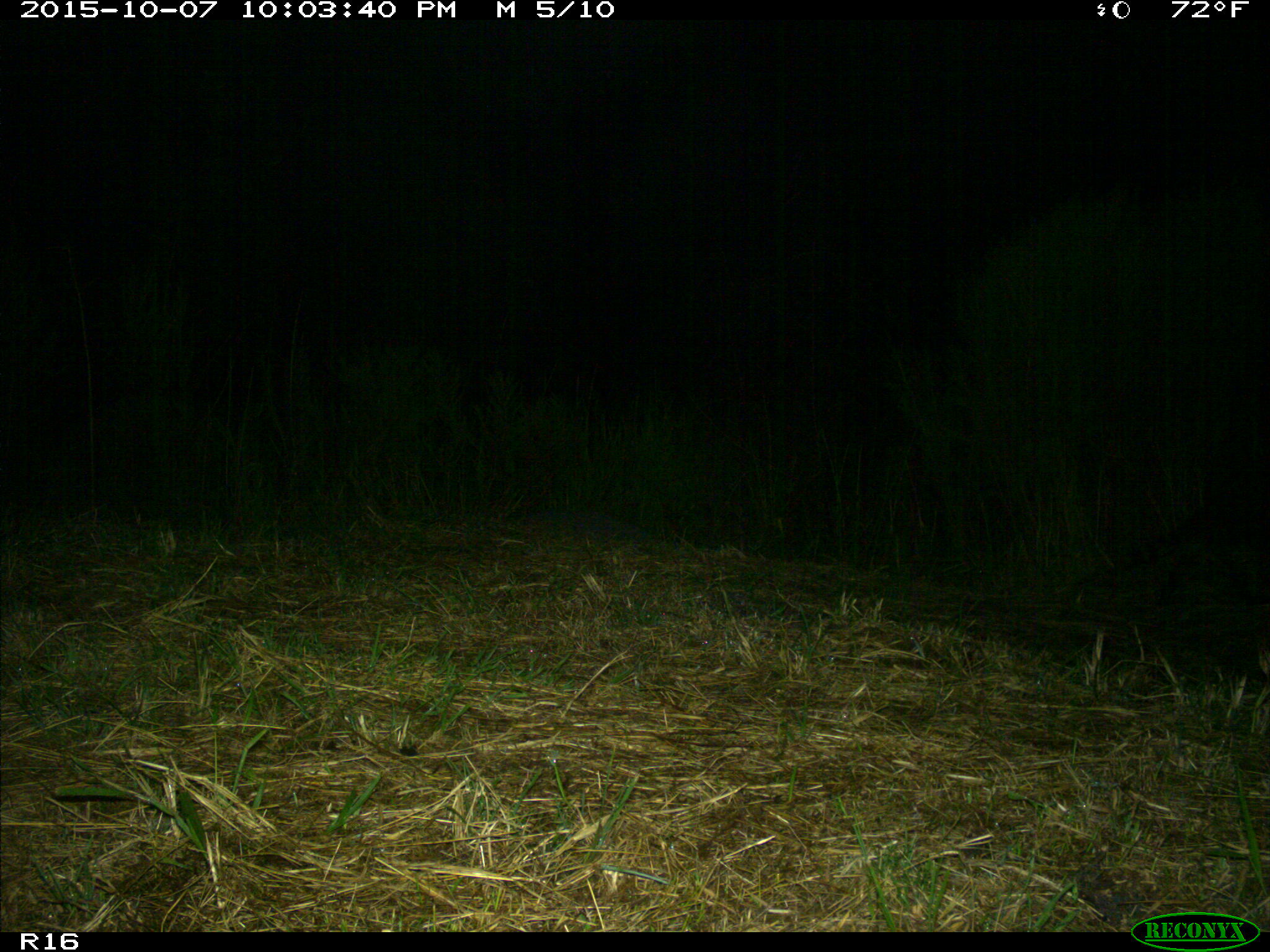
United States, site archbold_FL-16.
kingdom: Animalia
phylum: Chordata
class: Mammalia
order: Carnivora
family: Procyonidae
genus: Procyon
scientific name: Procyon lotor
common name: common raccoon